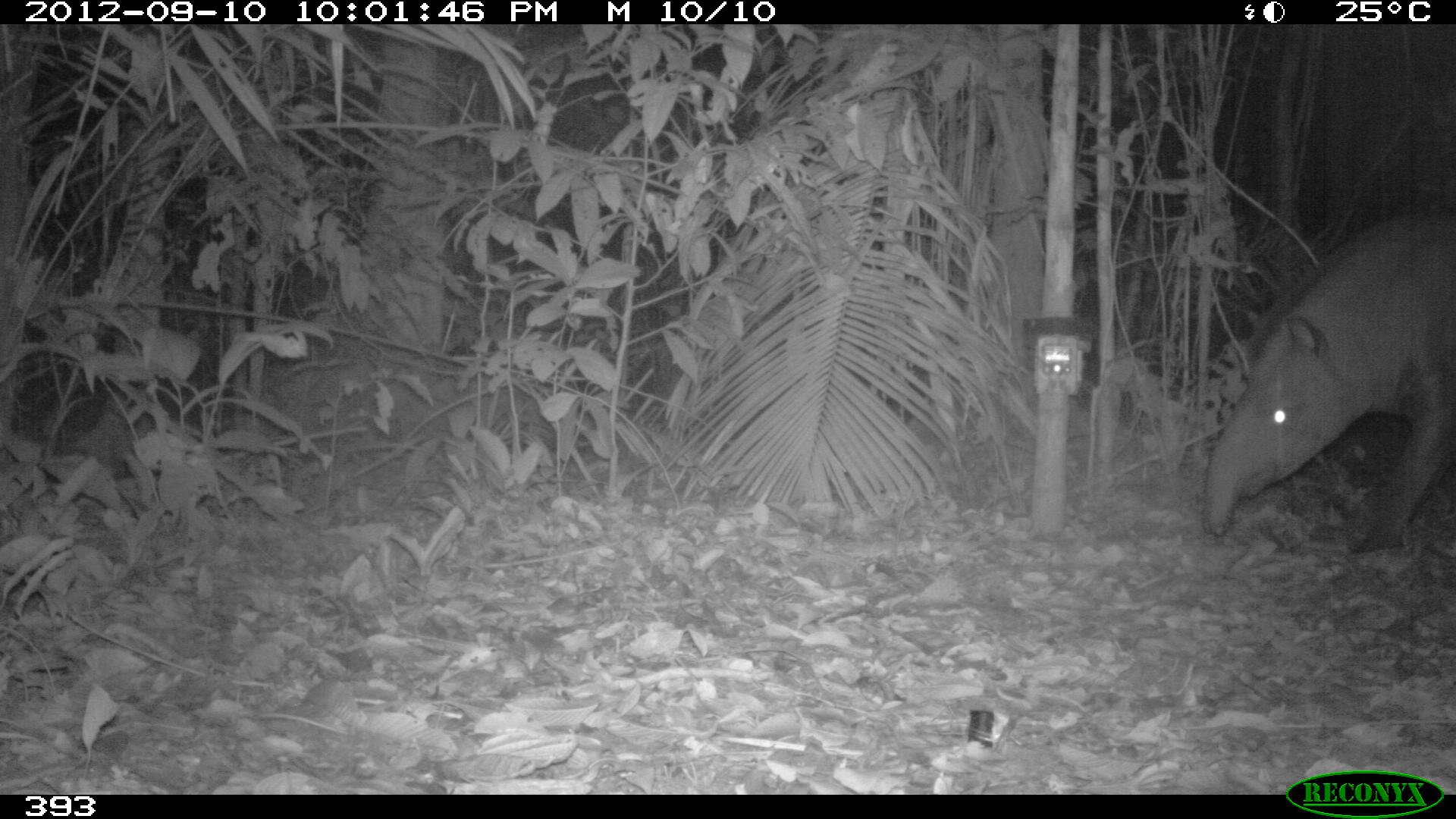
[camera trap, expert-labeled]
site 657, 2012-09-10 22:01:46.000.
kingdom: Animalia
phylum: Chordata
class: Mammalia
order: Perissodactyla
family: Tapiridae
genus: Tapirus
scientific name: Tapirus terrestris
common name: south american tapir